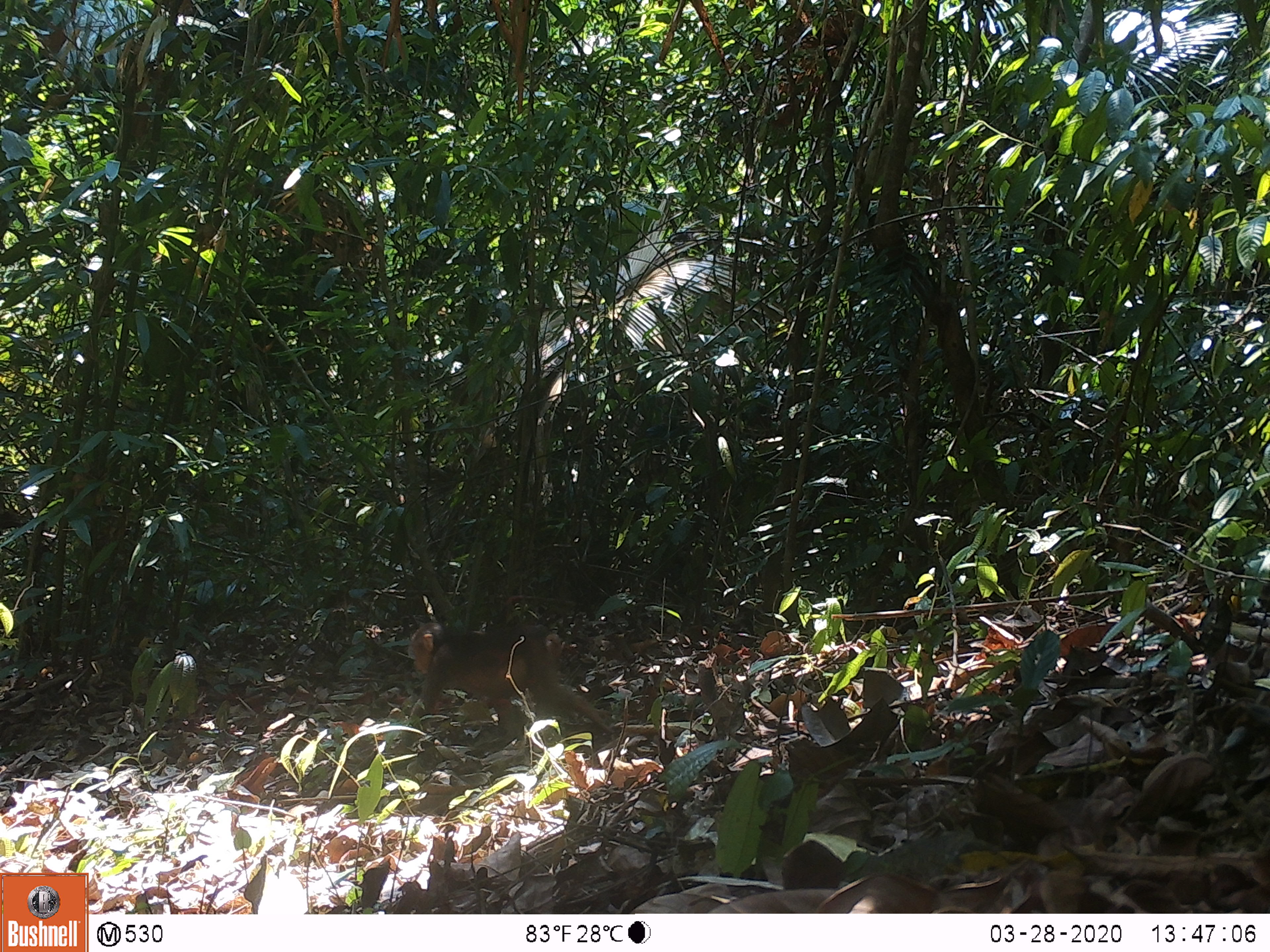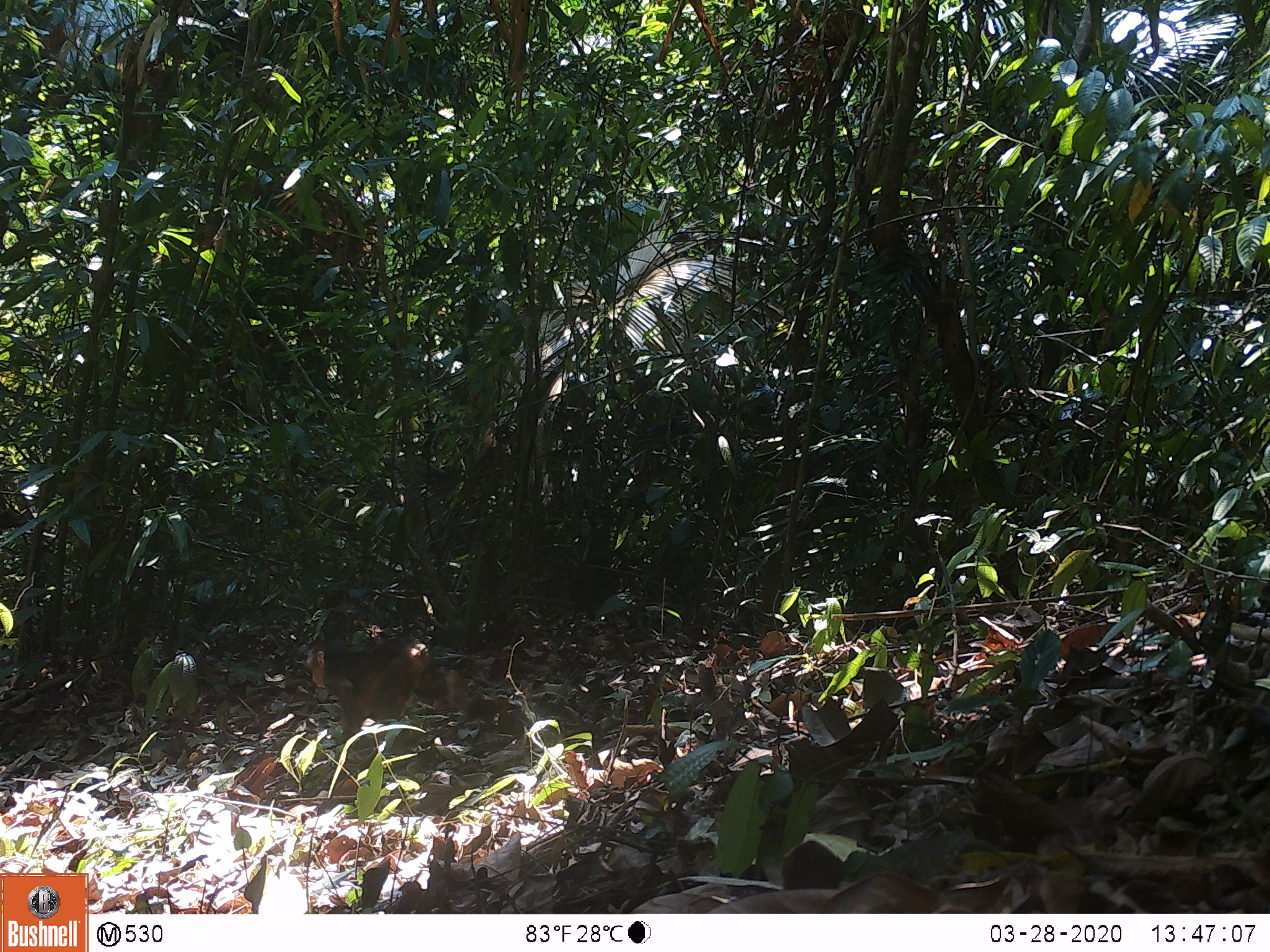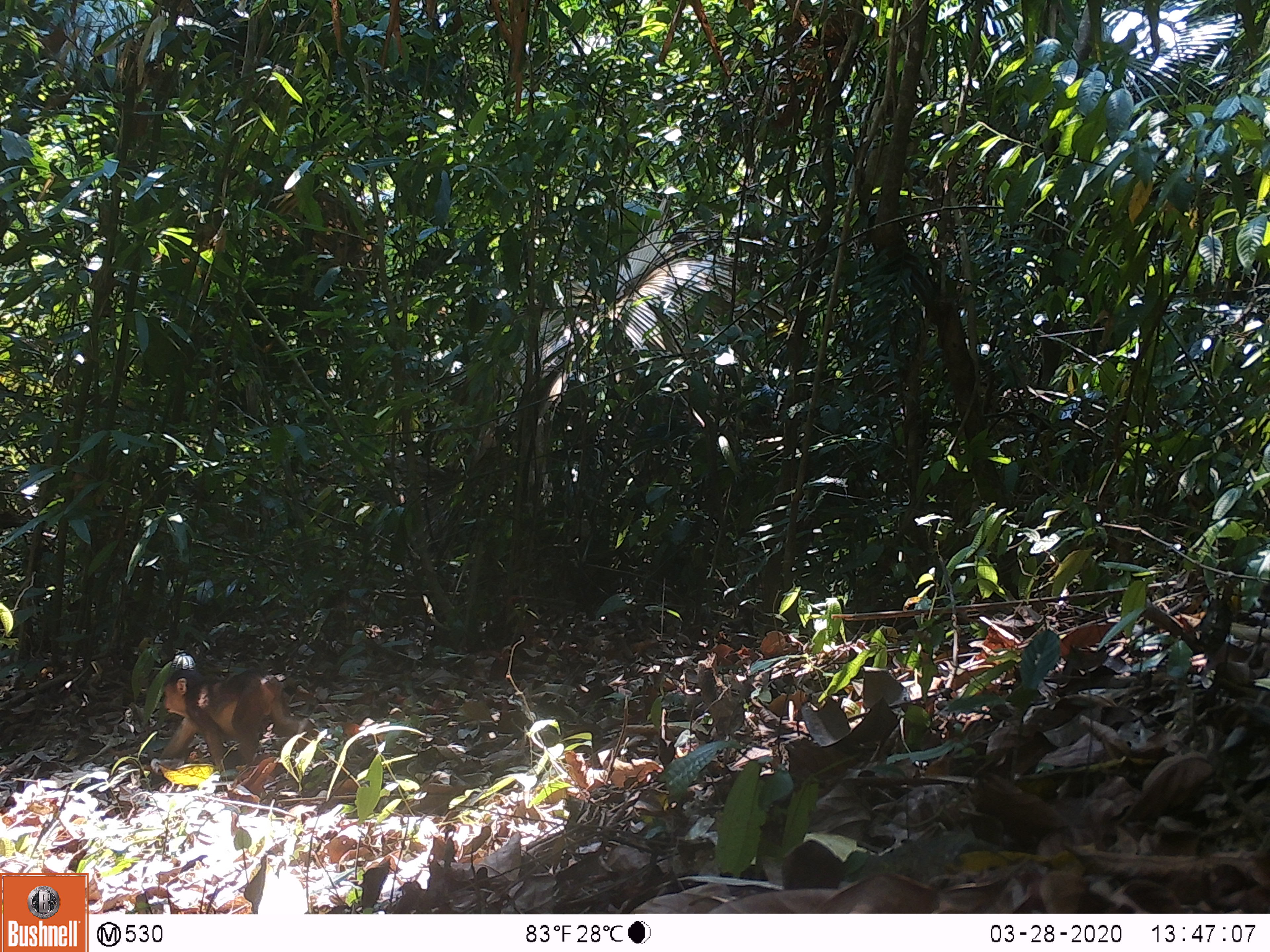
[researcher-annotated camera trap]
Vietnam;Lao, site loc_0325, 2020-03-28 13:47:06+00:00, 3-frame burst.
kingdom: Animalia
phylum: Chordata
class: Mammalia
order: Primates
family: Cercopithecidae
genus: Macaca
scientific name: Macaca arctoides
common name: stump-tailed macaque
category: stump tailed macaque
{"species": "stump tailed macaque (stump-tailed macaque) (Macaca arctoides)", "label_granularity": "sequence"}